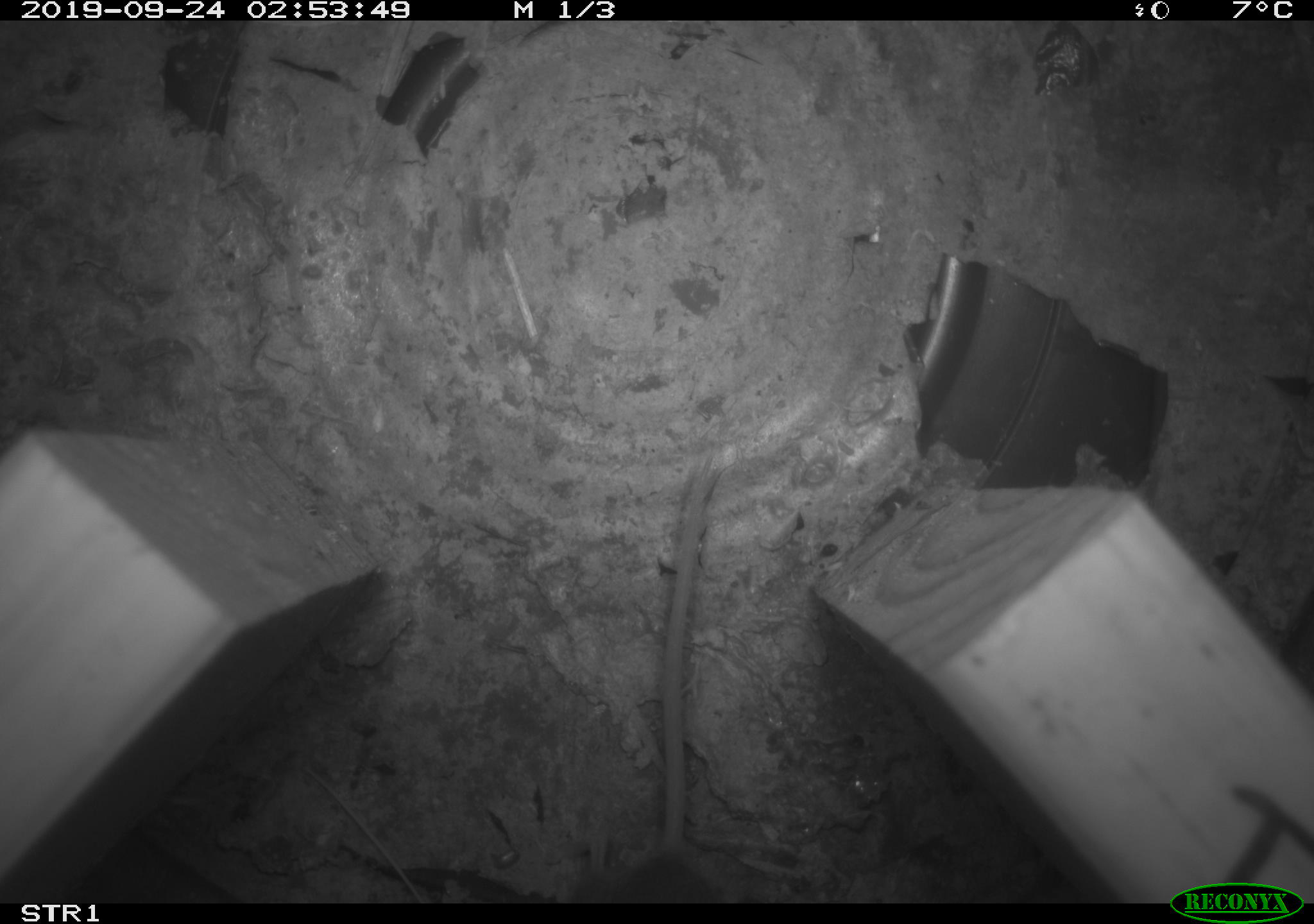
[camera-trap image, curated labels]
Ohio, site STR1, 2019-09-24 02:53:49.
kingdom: Animalia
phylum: Chordata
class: Mammalia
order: Rodentia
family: Cricetidae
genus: Peromyscus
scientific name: Peromyscus leucopus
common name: white-footed mouse